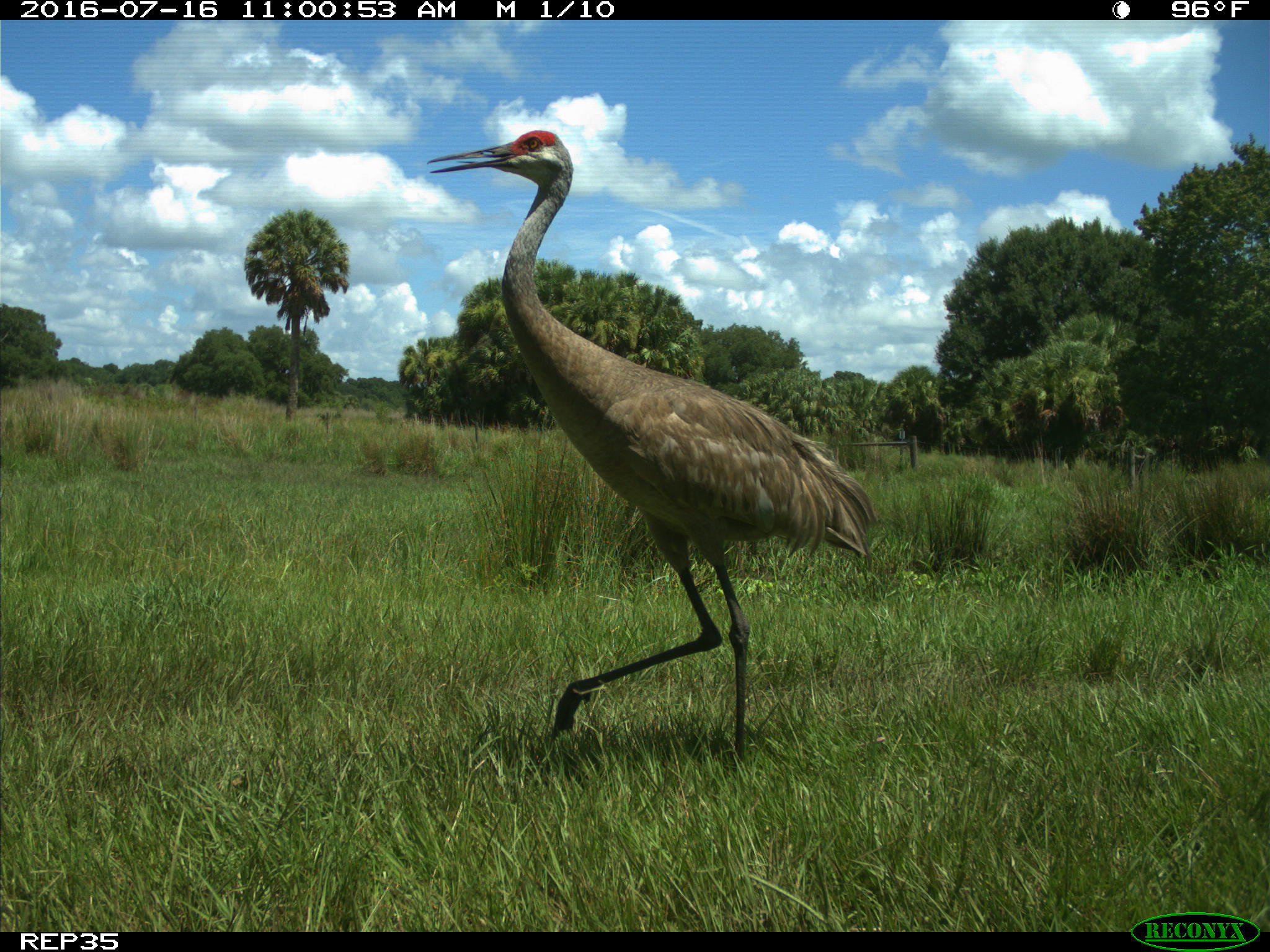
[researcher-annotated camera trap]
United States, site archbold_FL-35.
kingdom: Animalia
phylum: Chordata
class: Aves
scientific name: Aves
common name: birds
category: unidentified bird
Unidentified bird (birds) (Aves).